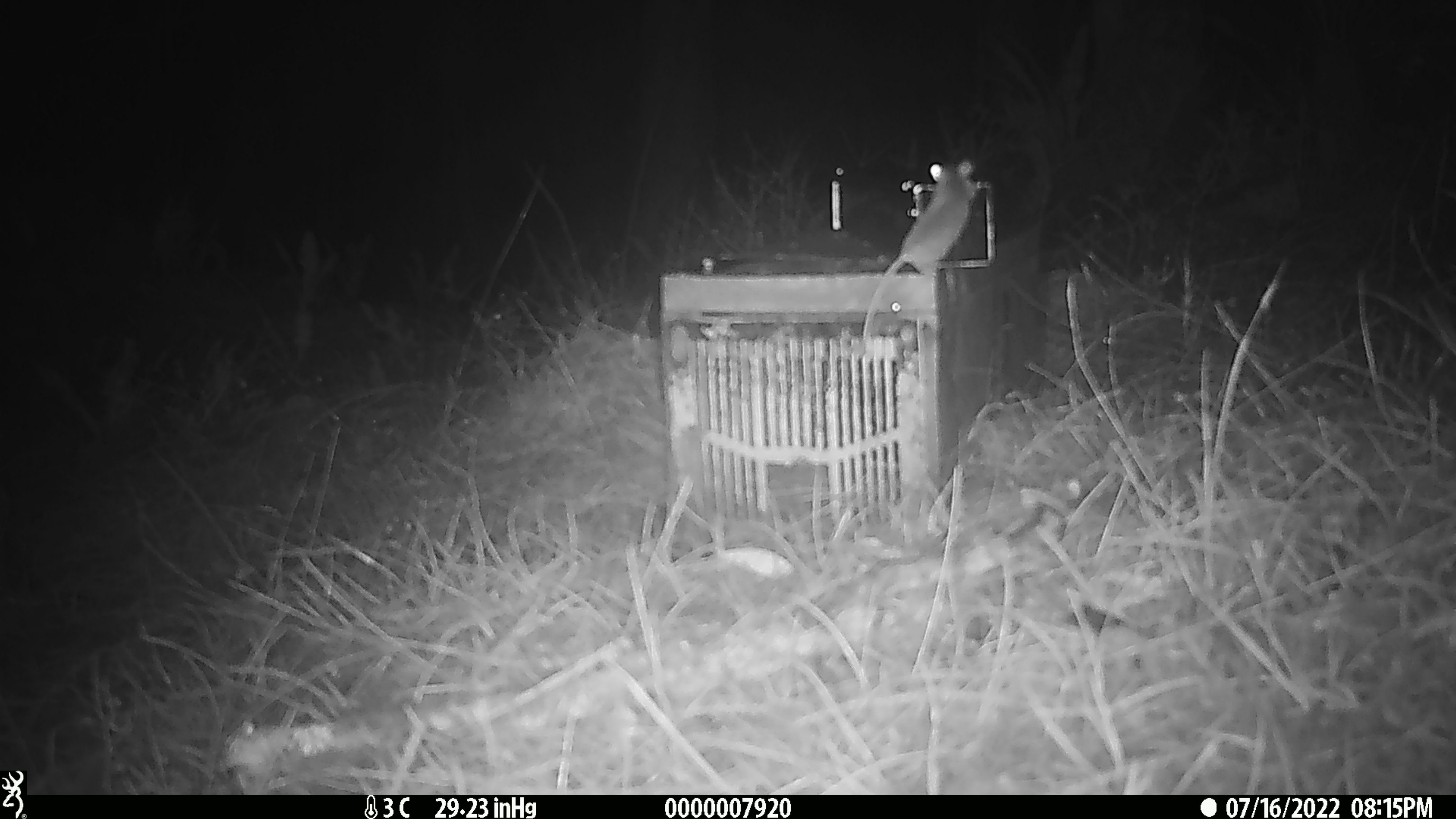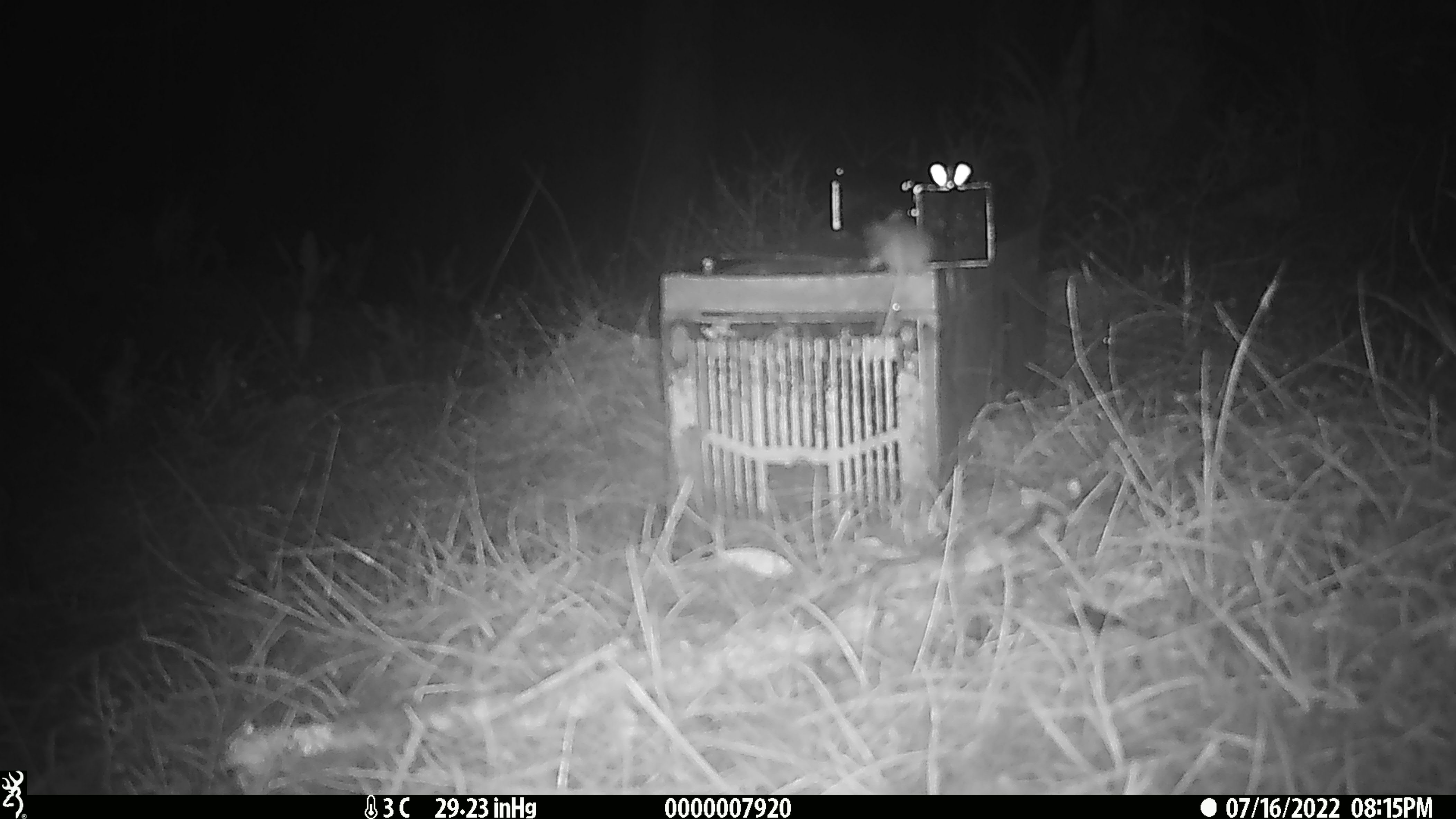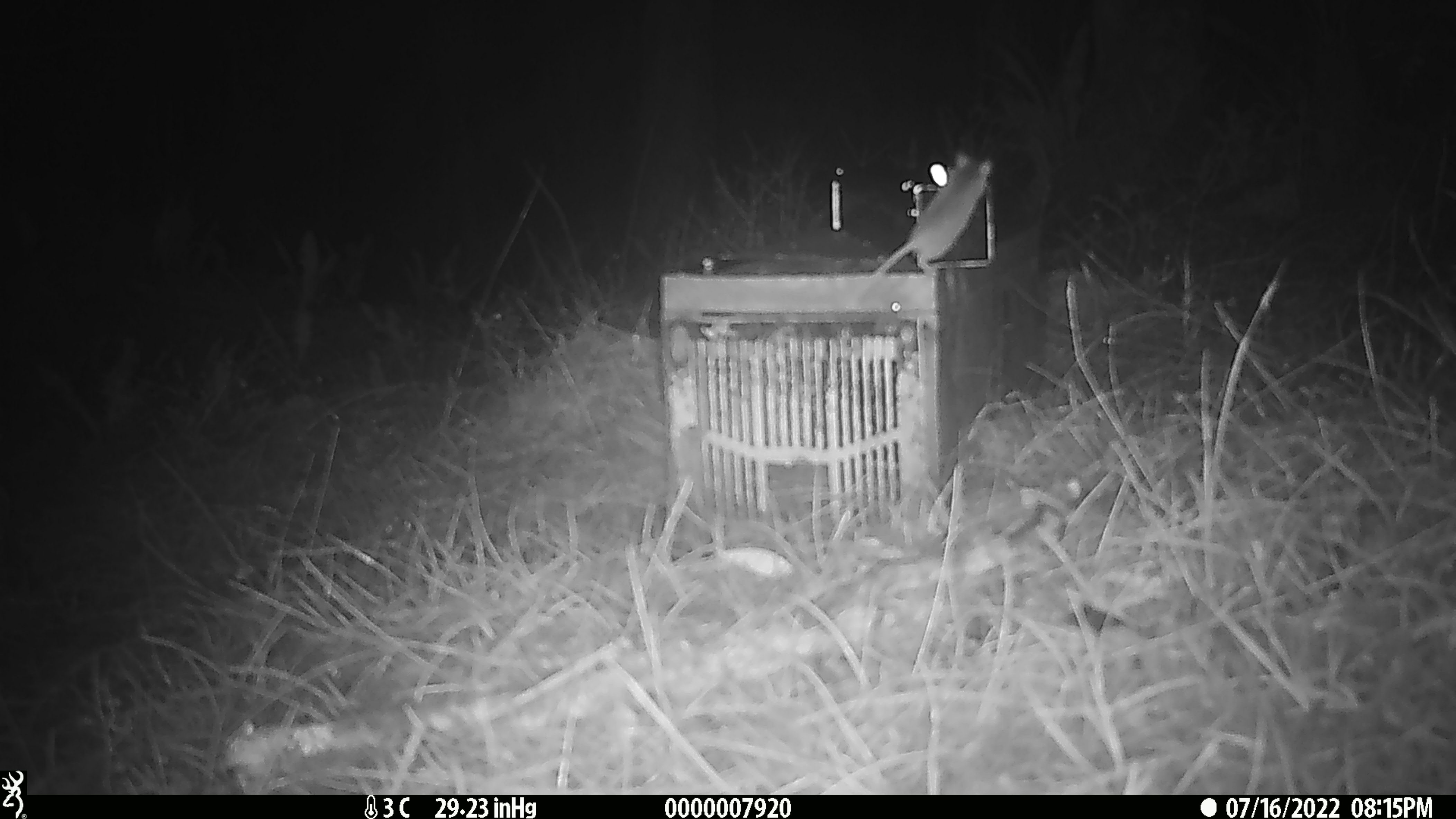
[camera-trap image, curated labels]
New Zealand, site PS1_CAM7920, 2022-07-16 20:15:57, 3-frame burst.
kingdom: Animalia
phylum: Chordata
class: Mammalia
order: Rodentia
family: Muridae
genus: Mus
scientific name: Mus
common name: mouse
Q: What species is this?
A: Mouse (Mus).